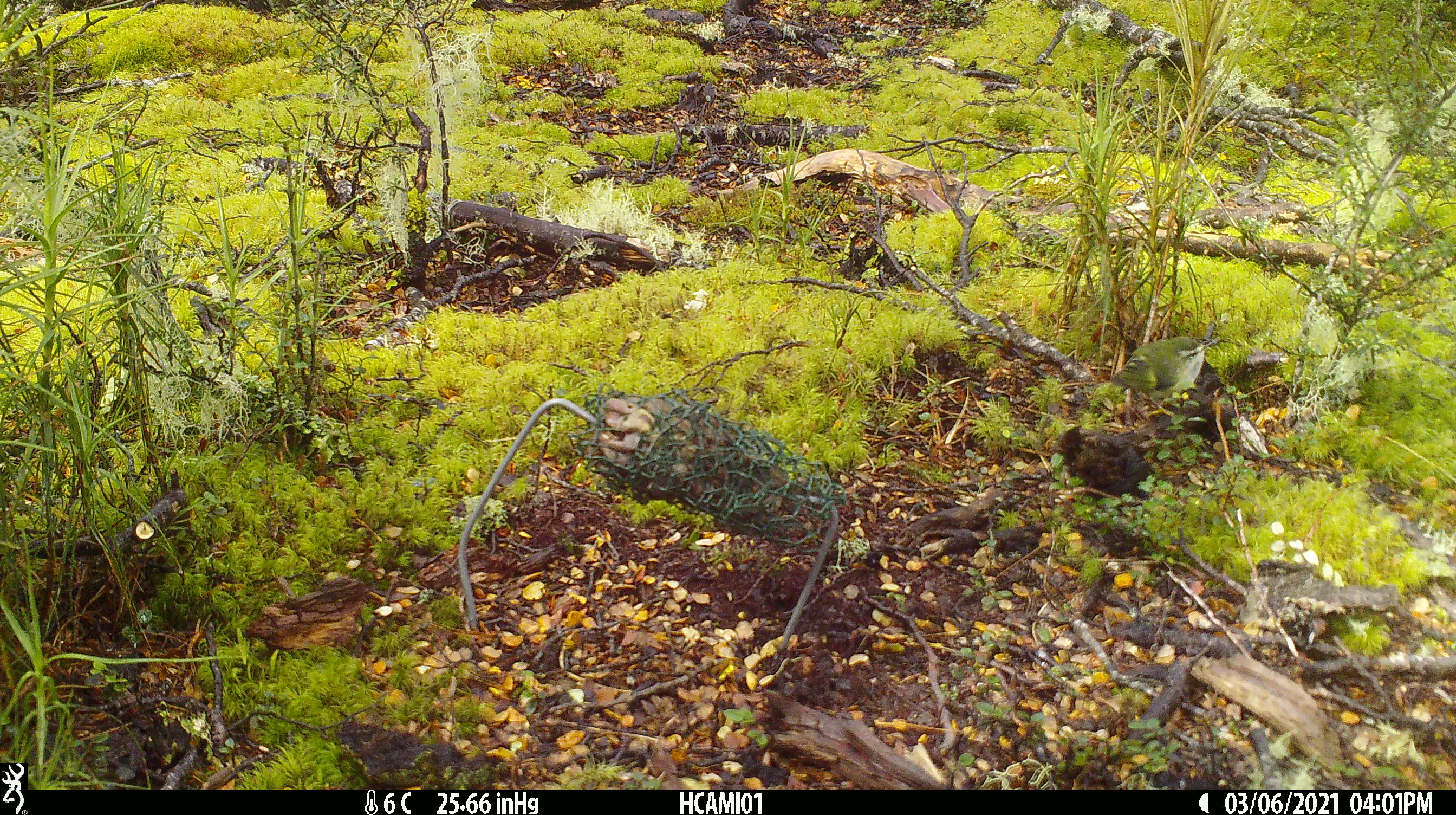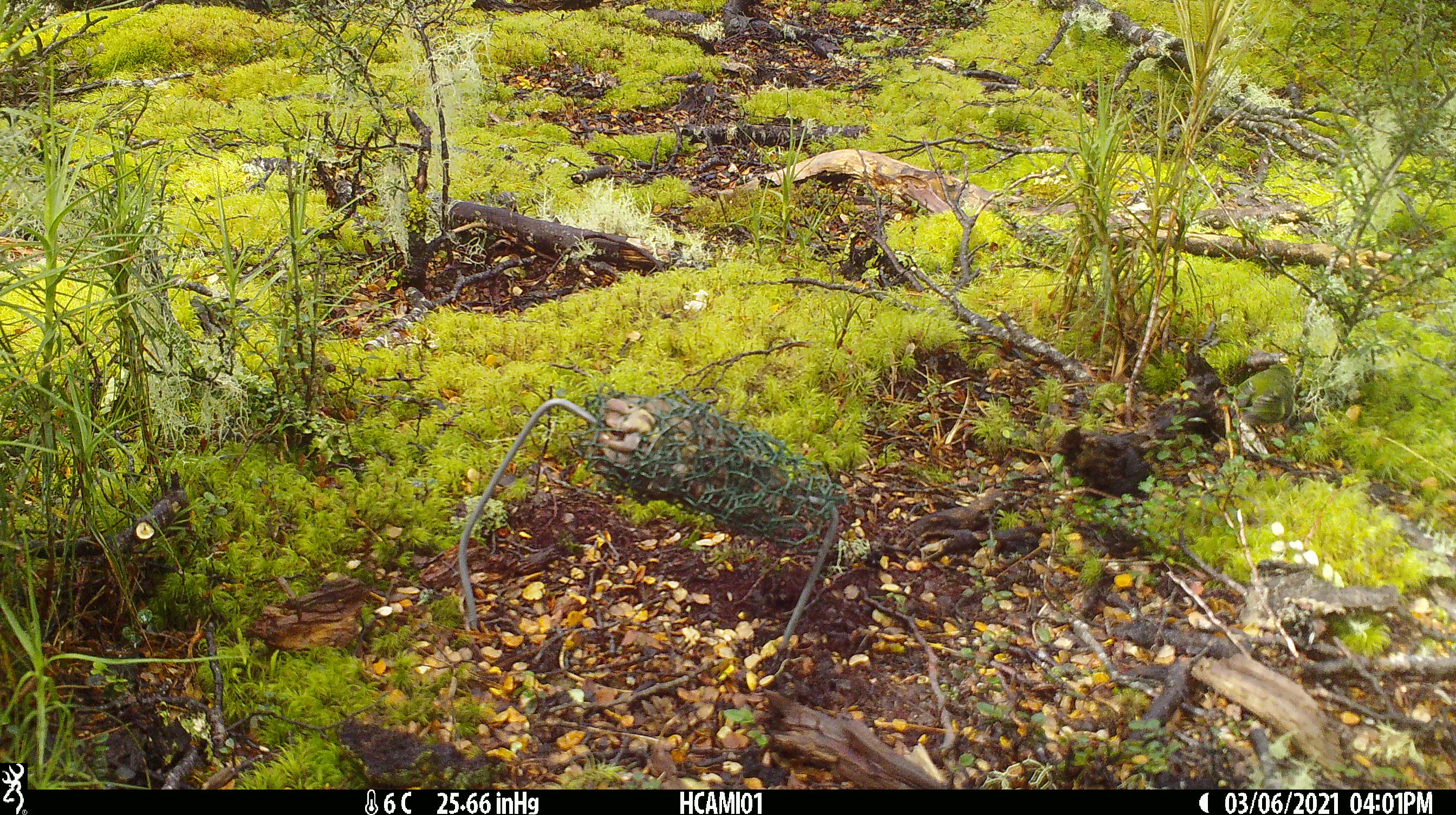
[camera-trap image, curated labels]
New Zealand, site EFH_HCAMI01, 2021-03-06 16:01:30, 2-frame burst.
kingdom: Animalia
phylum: Chordata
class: Aves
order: Passeriformes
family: Acanthisittidae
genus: Acanthisitta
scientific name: Acanthisitta chloris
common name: rifleman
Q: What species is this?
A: Rifleman (Acanthisitta chloris).